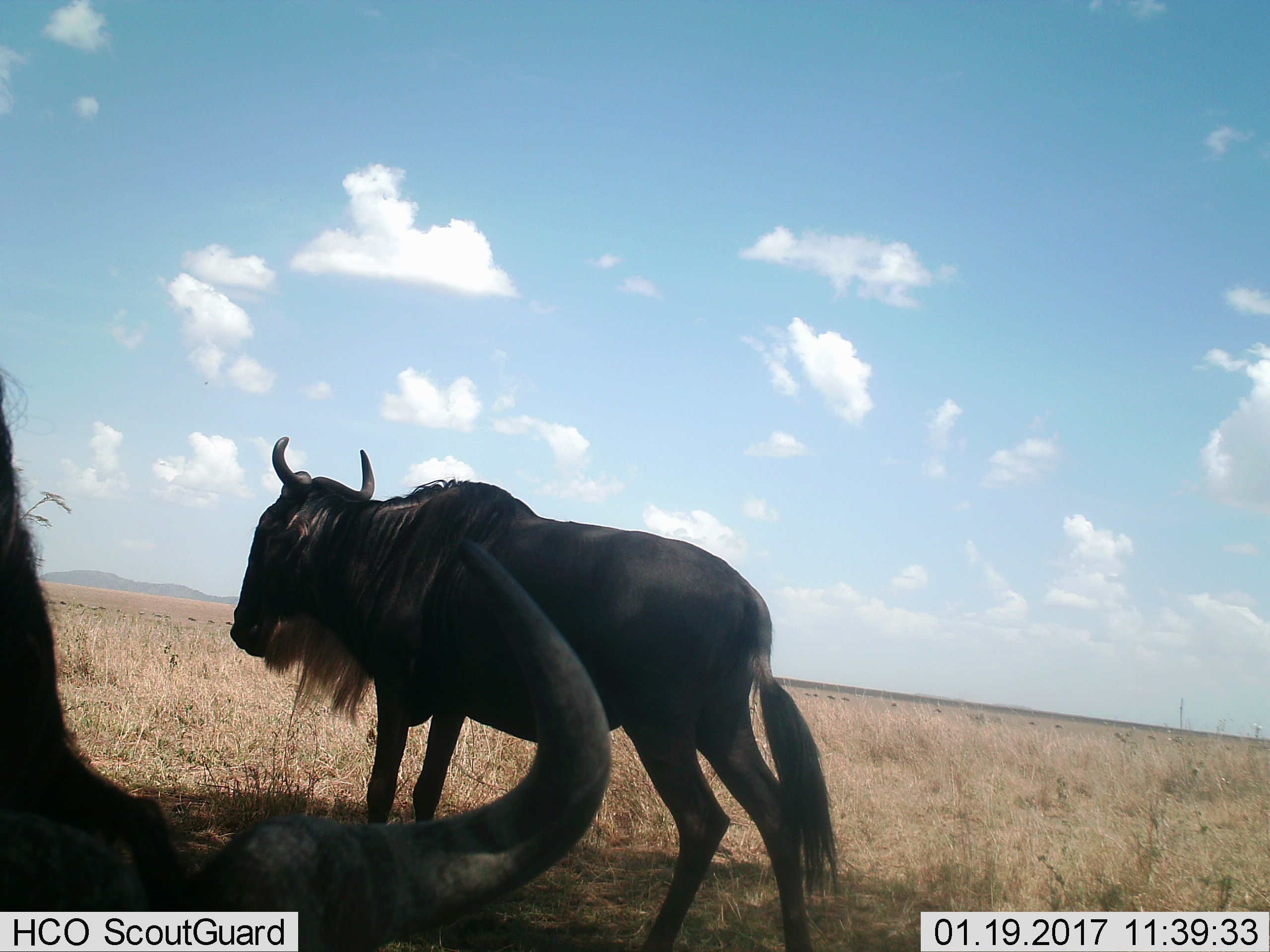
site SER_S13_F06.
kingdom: Animalia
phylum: Chordata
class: Mammalia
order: Artiodactyla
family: Bovidae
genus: Connochaetes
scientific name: Connochaetes taurinus taurinus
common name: blue wildebeest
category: wildebeestblue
Wildebeestblue (blue wildebeest) (Connochaetes taurinus taurinus), count 2. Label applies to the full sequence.